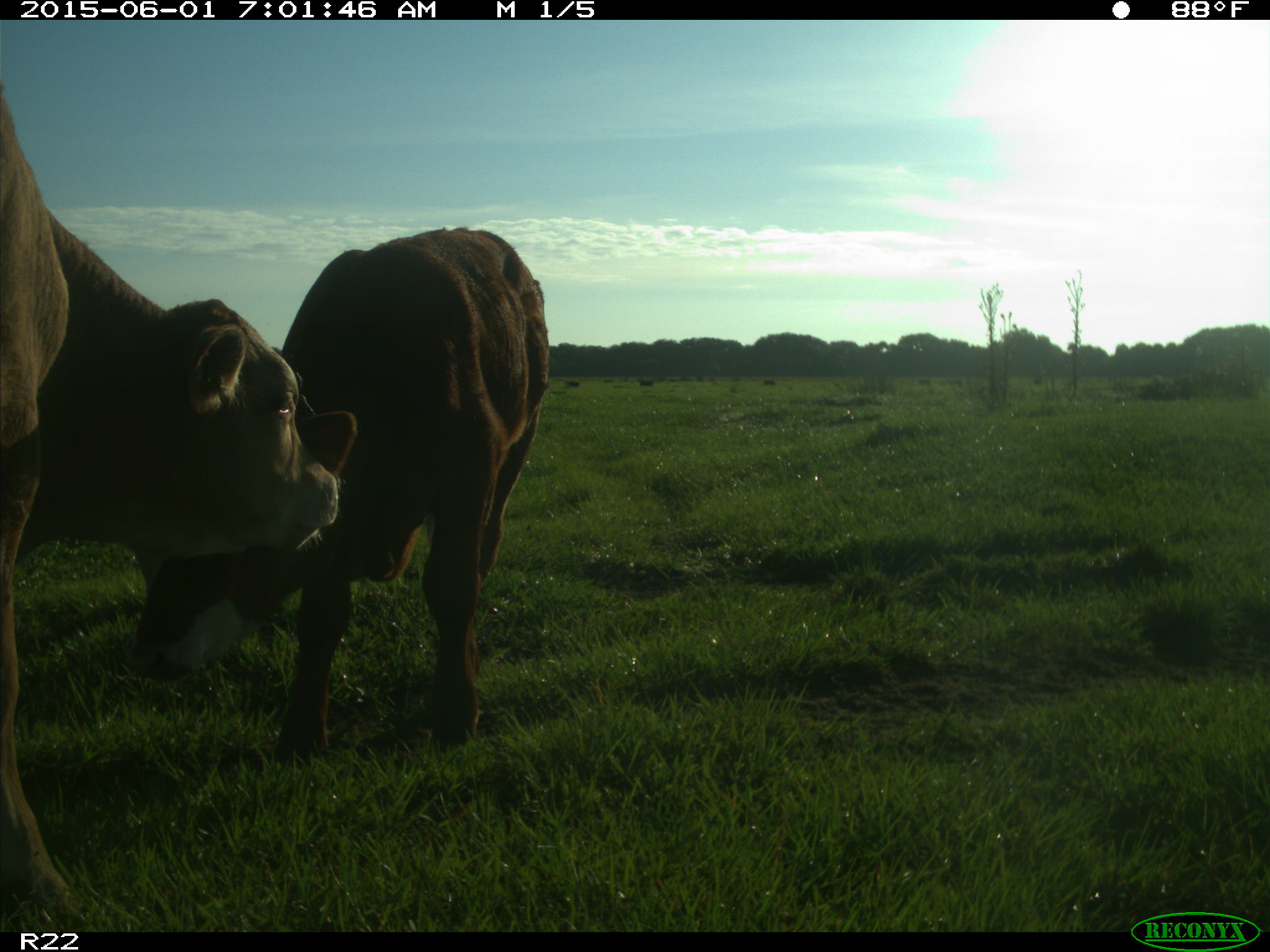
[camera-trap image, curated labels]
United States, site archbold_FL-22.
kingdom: Animalia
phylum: Chordata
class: Mammalia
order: Artiodactyla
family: Bovidae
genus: Bos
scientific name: Bos taurus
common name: domestic cow